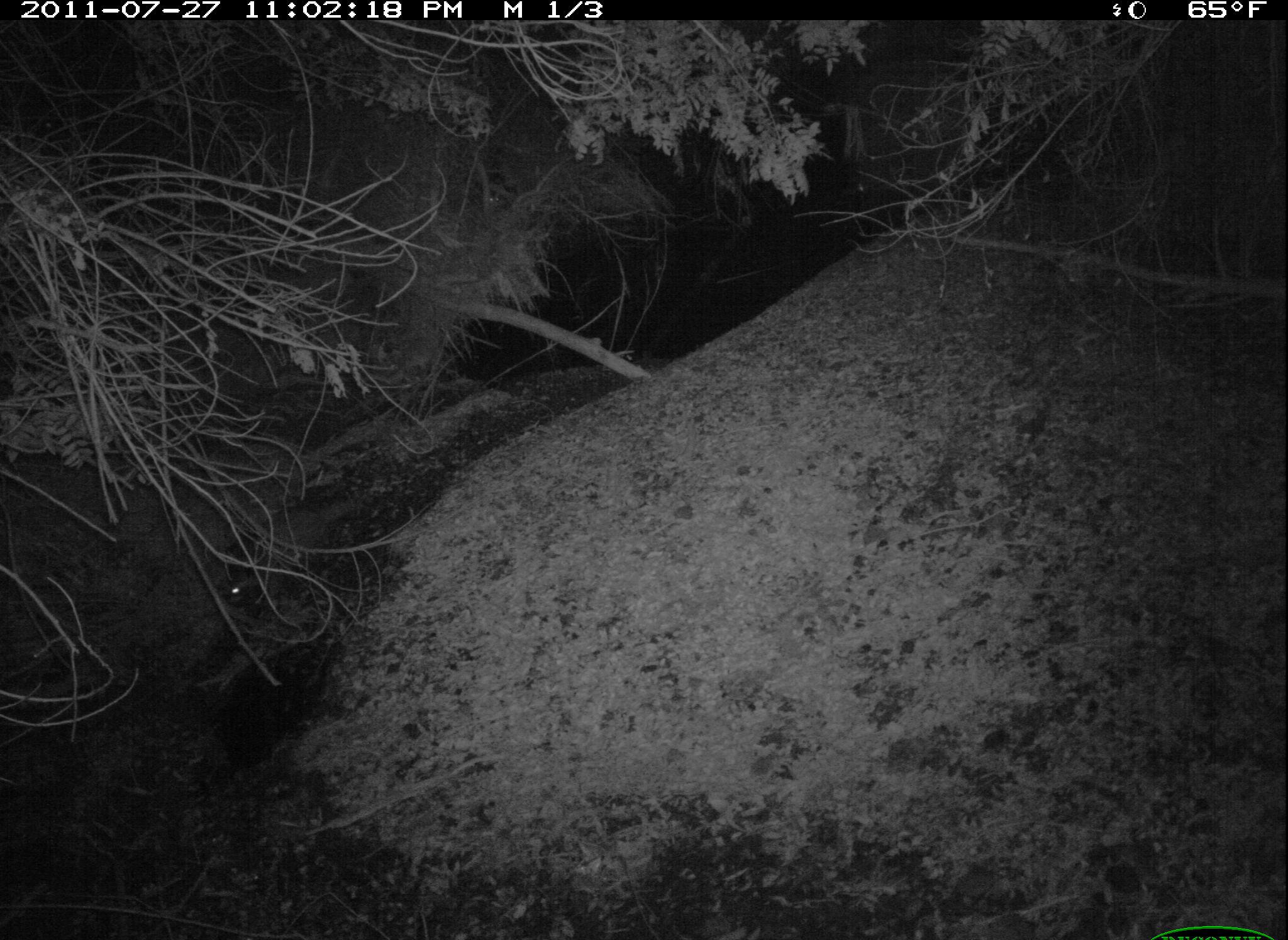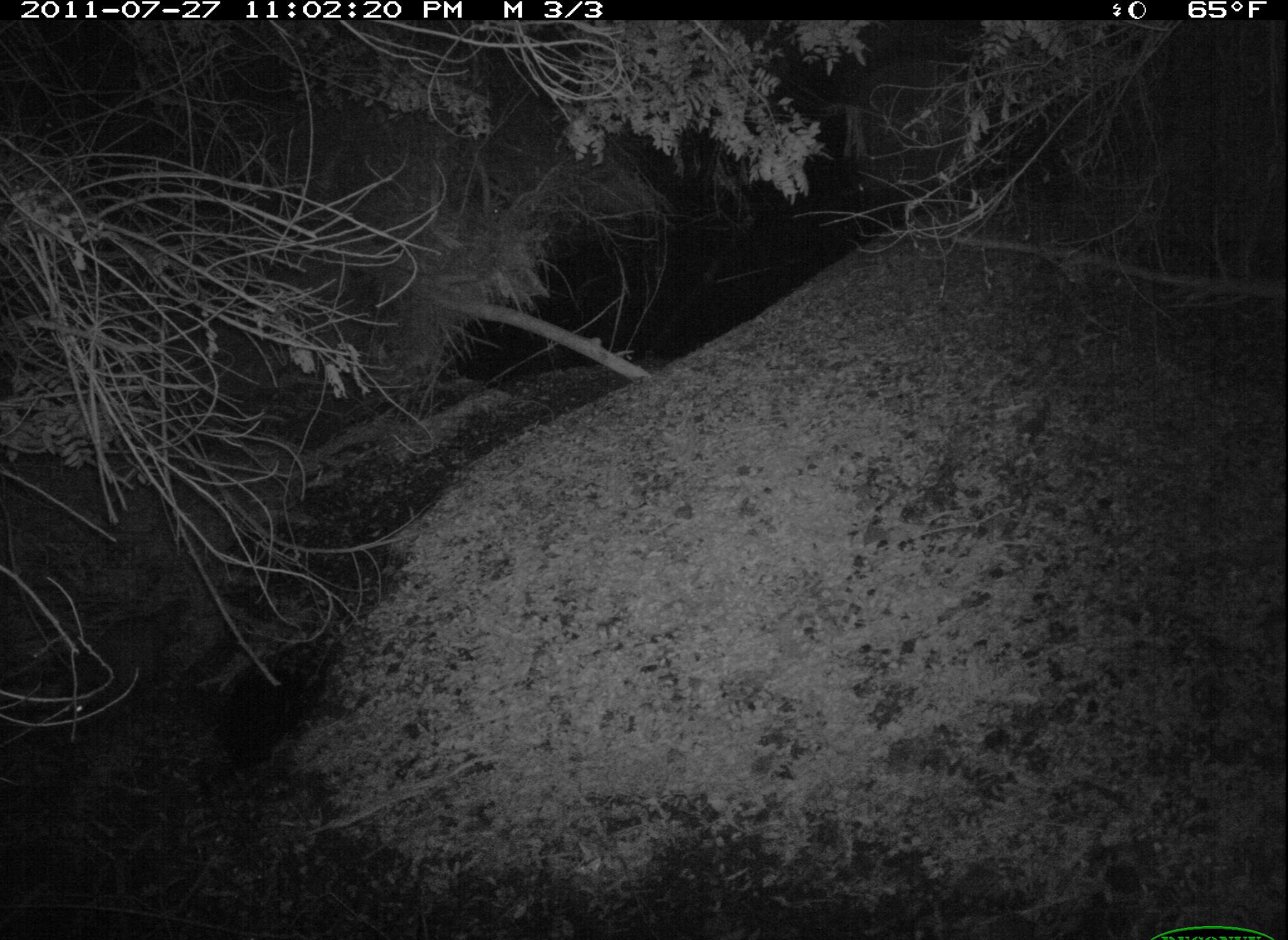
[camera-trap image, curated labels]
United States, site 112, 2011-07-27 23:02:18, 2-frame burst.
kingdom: Animalia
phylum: Chordata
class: Mammalia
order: Carnivora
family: Procyonidae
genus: Procyon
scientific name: Procyon lotor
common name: raccoon